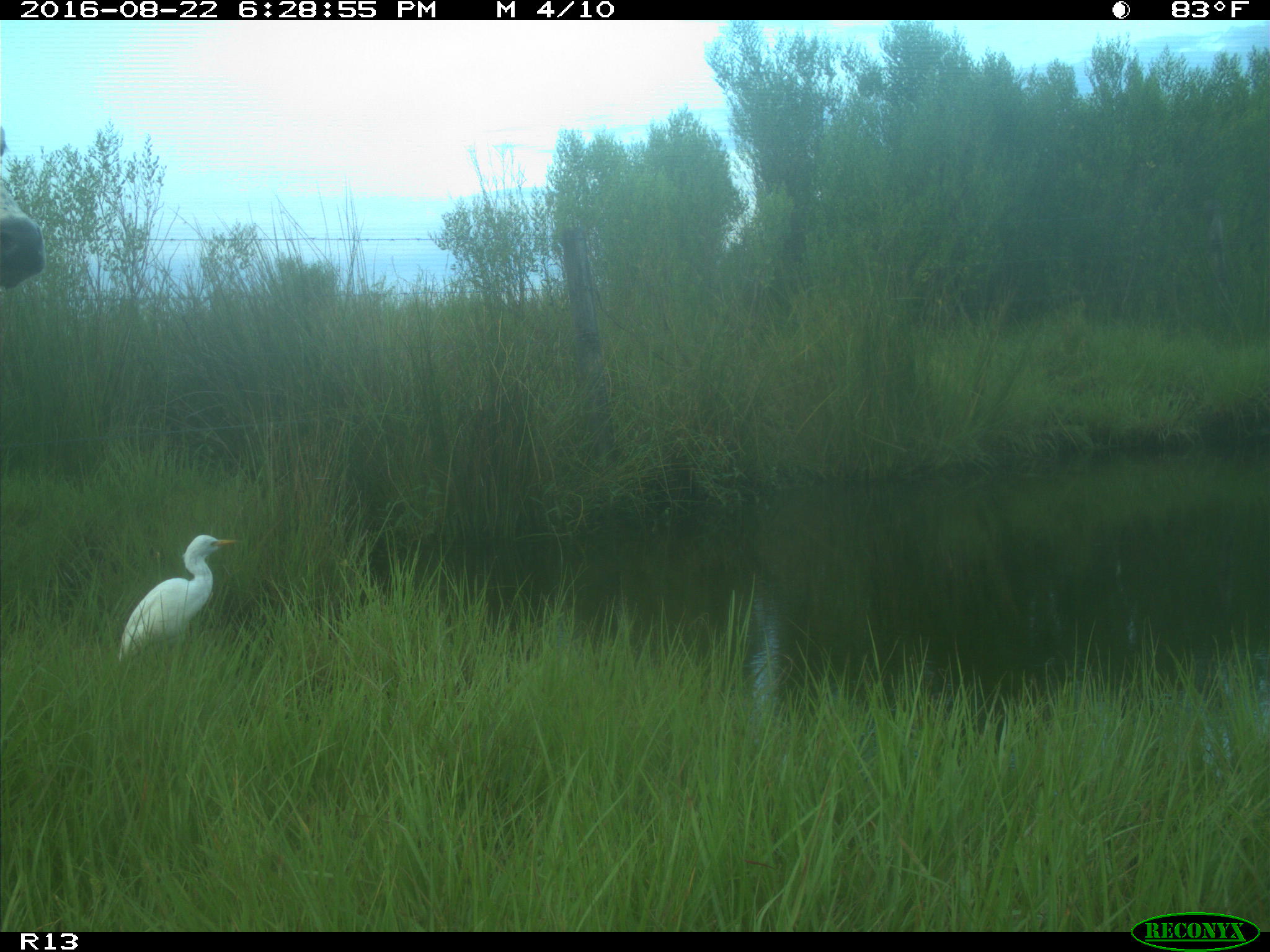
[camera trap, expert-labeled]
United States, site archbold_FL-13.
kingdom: Animalia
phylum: Chordata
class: Mammalia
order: Artiodactyla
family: Bovidae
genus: Bos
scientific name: Bos taurus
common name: domestic cow